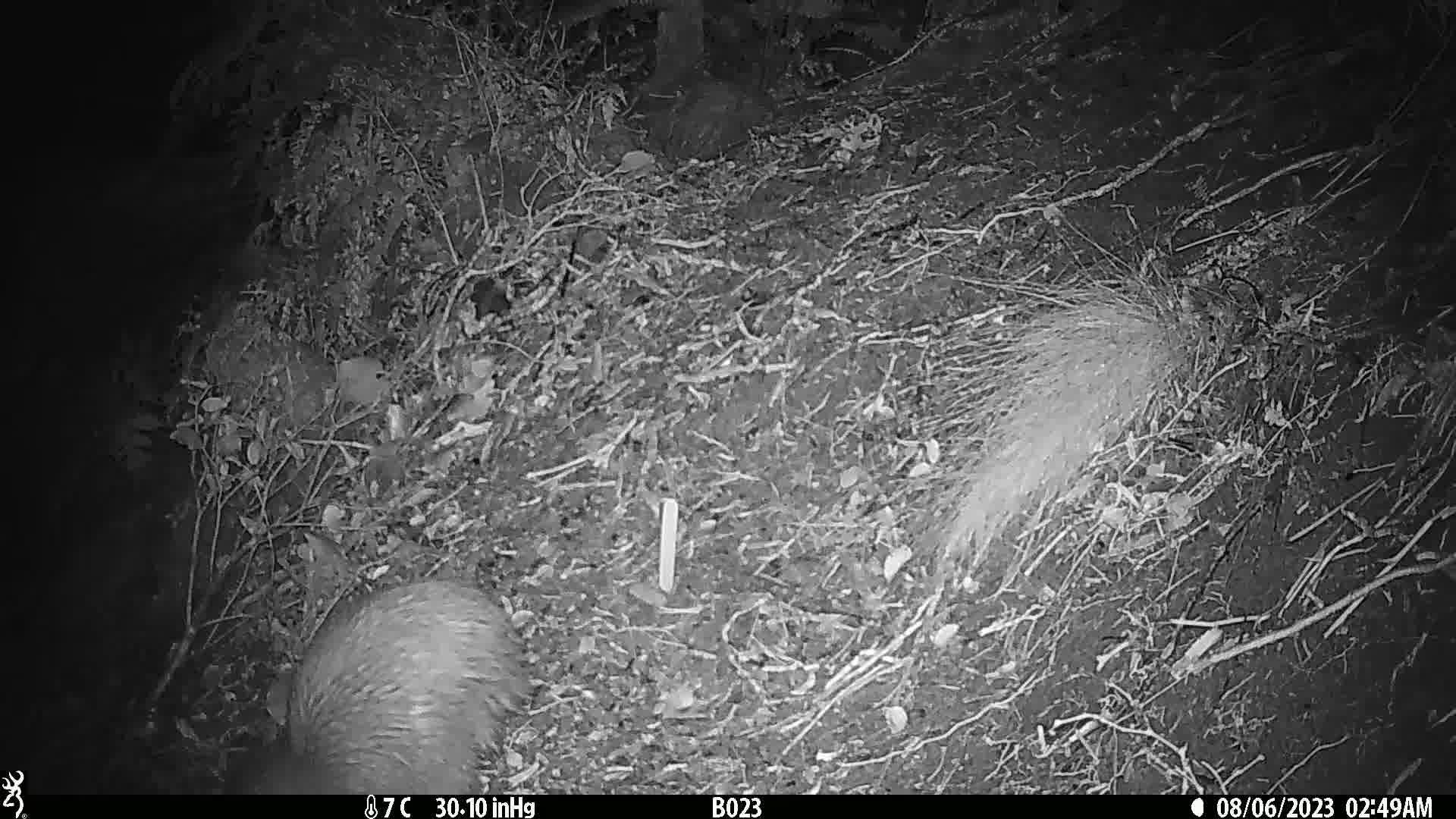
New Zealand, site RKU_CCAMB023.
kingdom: Animalia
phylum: Chordata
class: Aves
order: Apterygiformes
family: Apterygidae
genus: Apteryx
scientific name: Apteryx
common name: kiwi